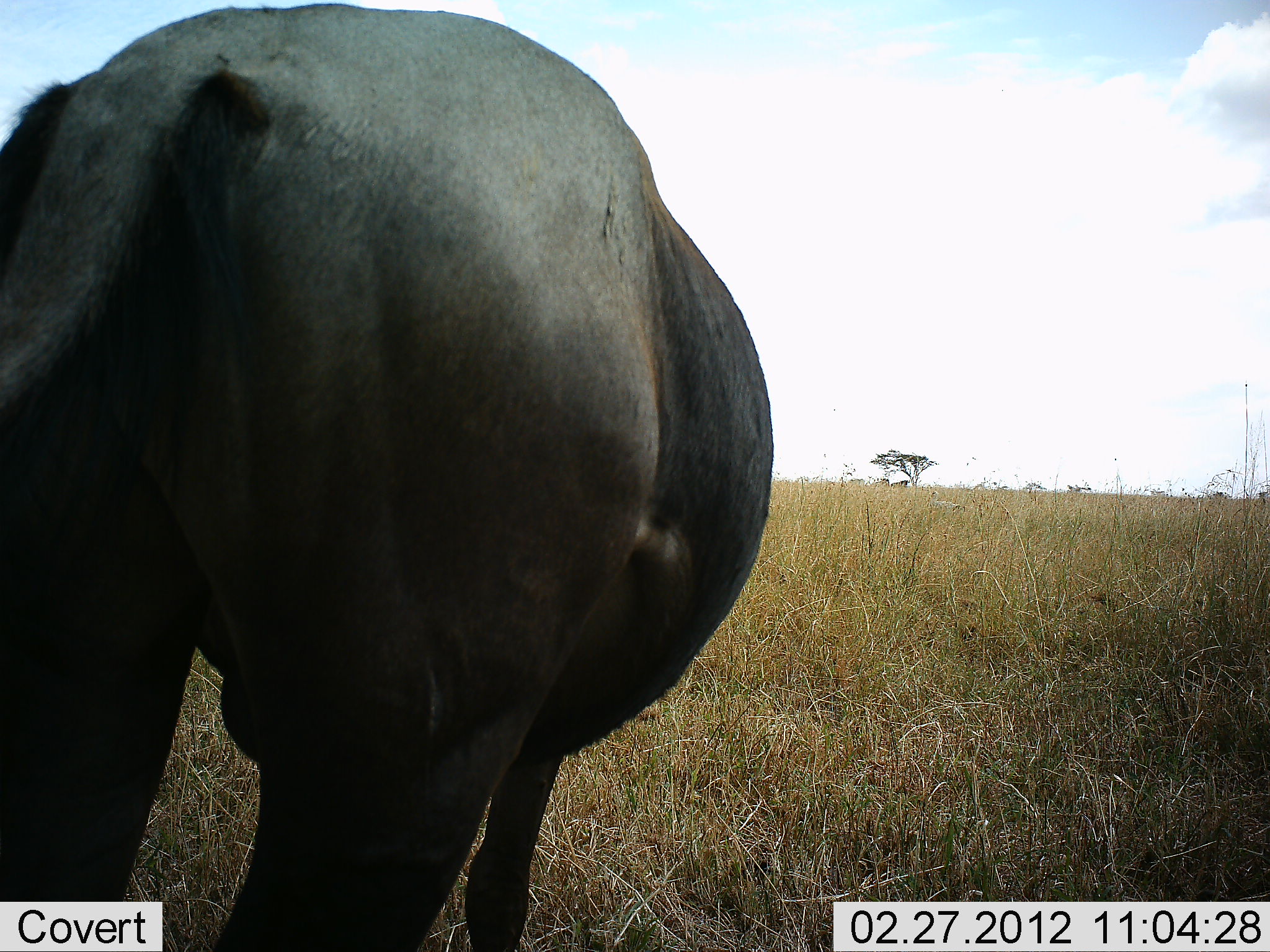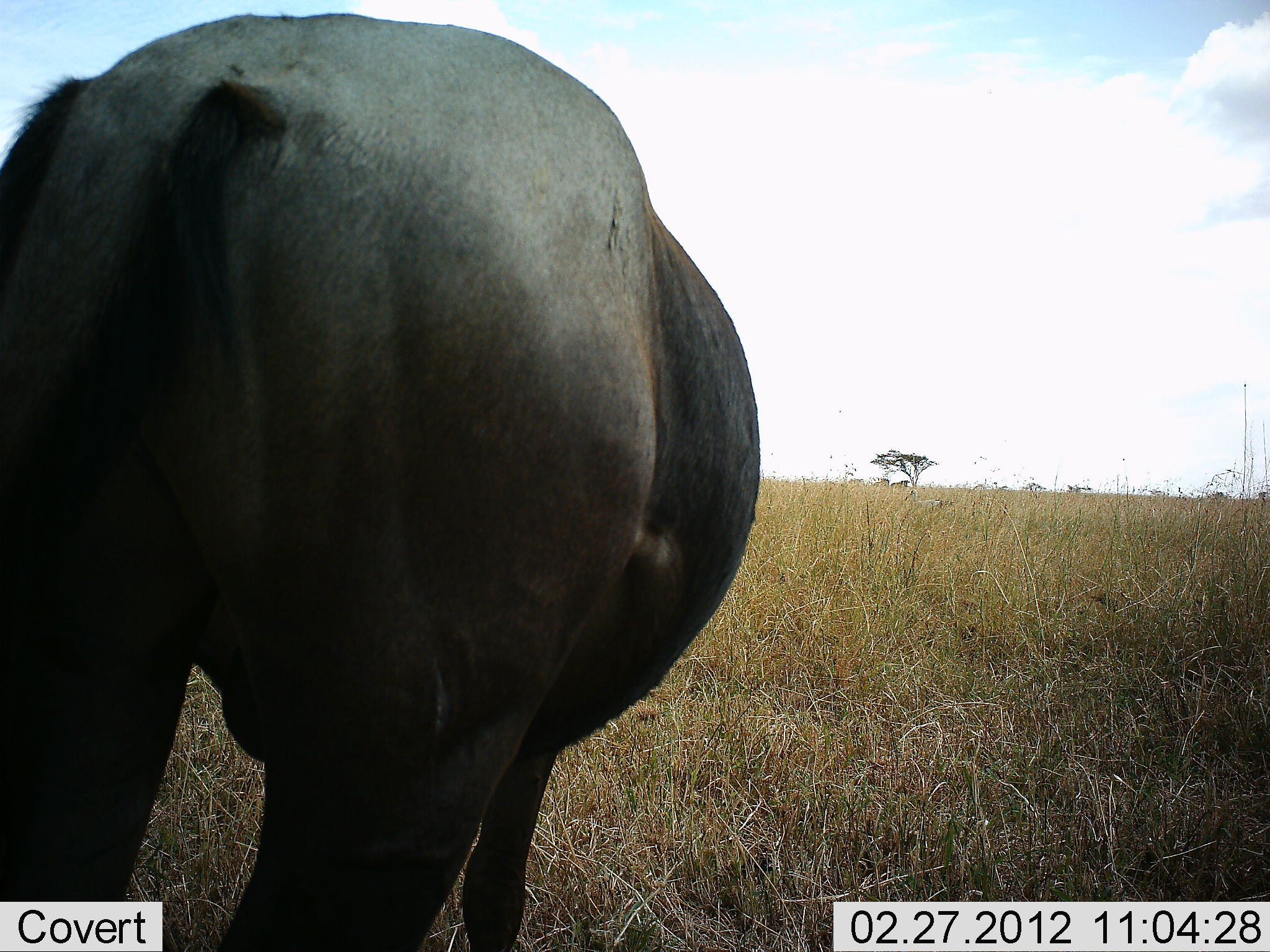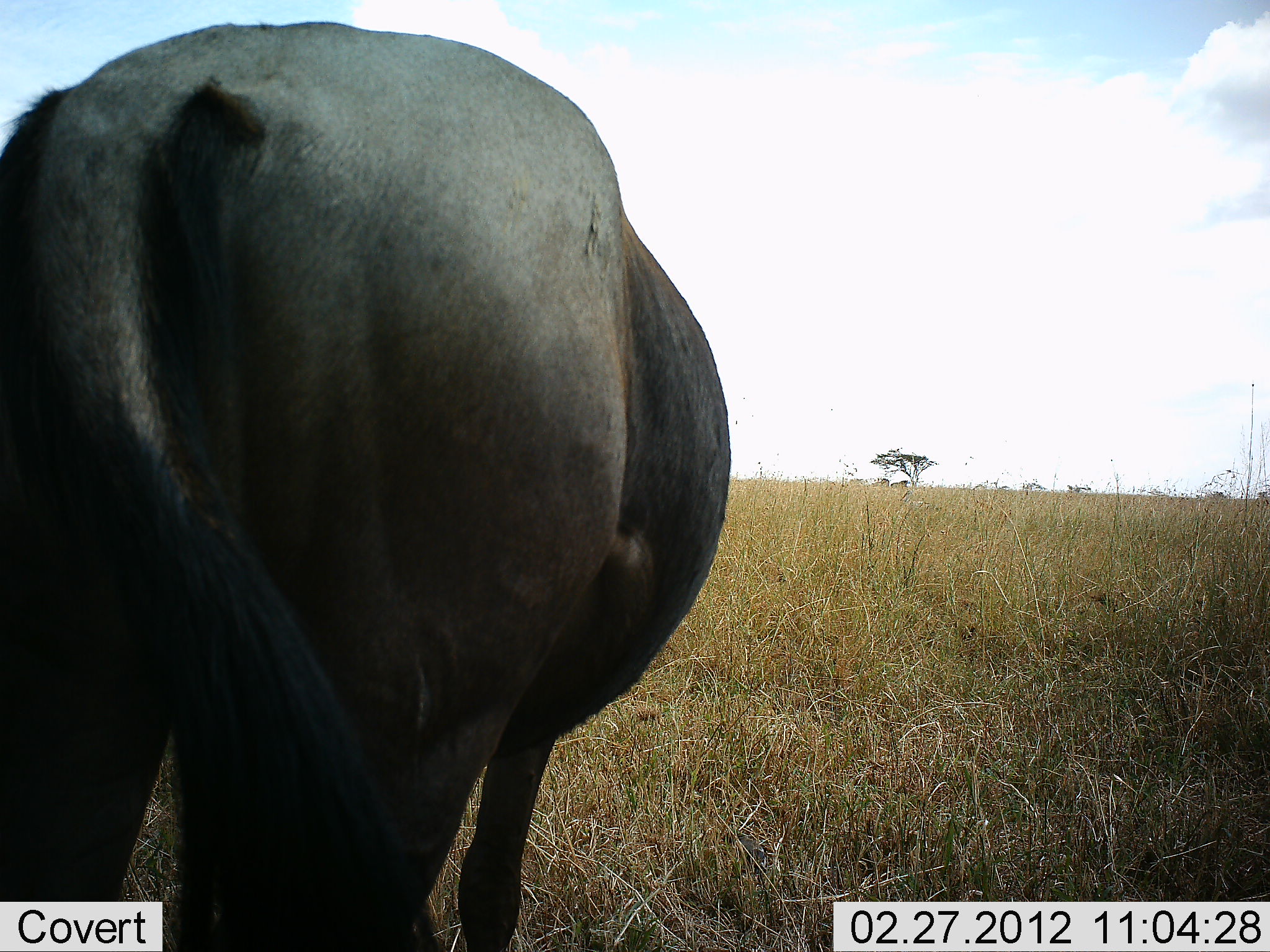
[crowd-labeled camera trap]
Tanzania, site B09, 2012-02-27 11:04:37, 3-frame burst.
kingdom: Animalia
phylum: Chordata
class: Mammalia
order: Artiodactyla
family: Bovidae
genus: Syncerus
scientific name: Syncerus caffer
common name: cape buffalo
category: buffalo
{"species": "buffalo (cape buffalo) (Syncerus caffer)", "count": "1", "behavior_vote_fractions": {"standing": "71%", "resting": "14%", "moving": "7%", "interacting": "0%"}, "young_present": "0%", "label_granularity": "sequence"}